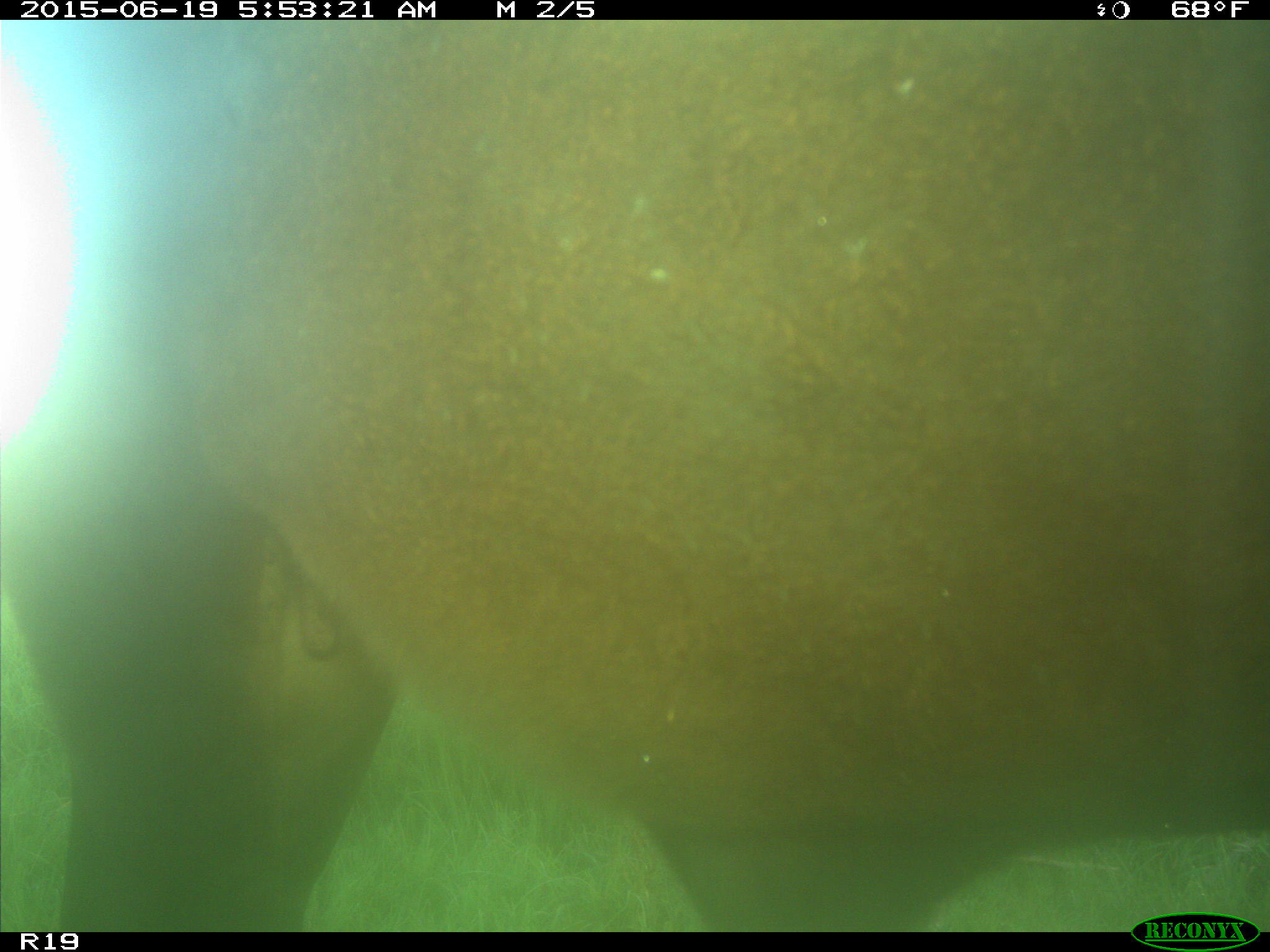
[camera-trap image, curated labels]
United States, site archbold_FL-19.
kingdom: Animalia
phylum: Chordata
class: Mammalia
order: Artiodactyla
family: Bovidae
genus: Bos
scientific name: Bos taurus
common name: domestic cow